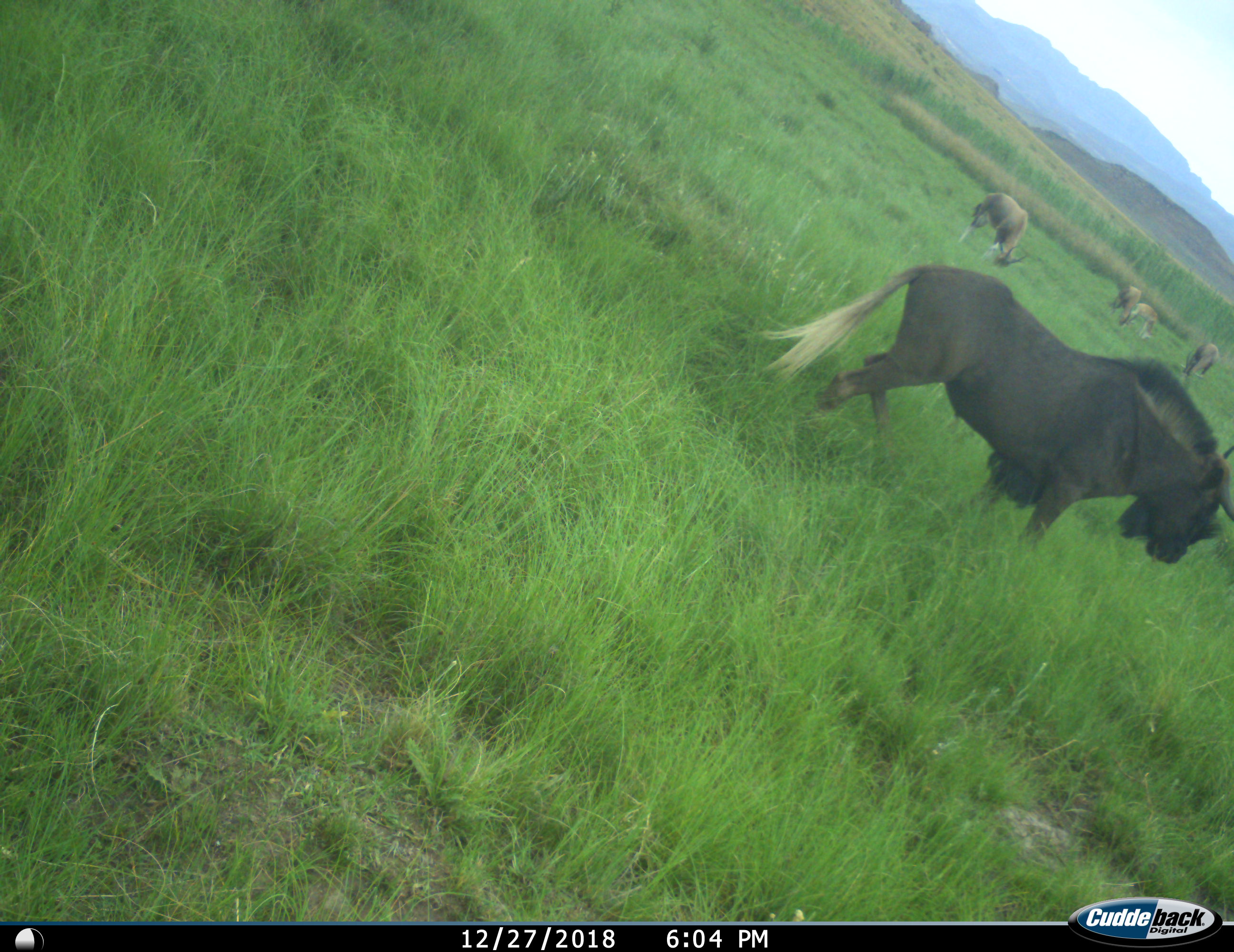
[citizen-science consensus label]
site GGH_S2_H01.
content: unidentified animal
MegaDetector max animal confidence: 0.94